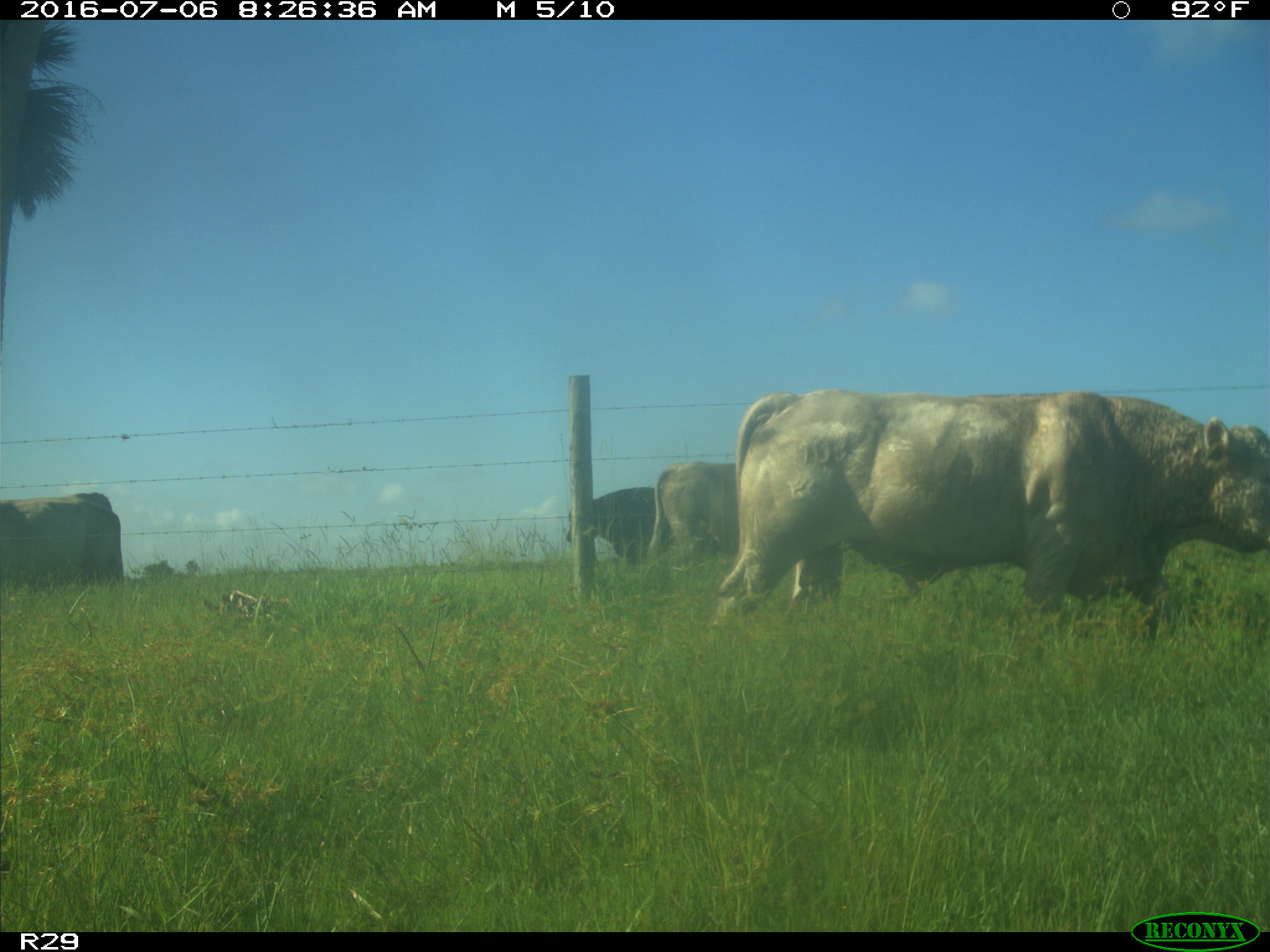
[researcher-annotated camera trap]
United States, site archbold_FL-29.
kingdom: Animalia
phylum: Chordata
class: Mammalia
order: Artiodactyla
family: Bovidae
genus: Bos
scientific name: Bos taurus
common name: domestic cow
Bos taurus (domestic cow).